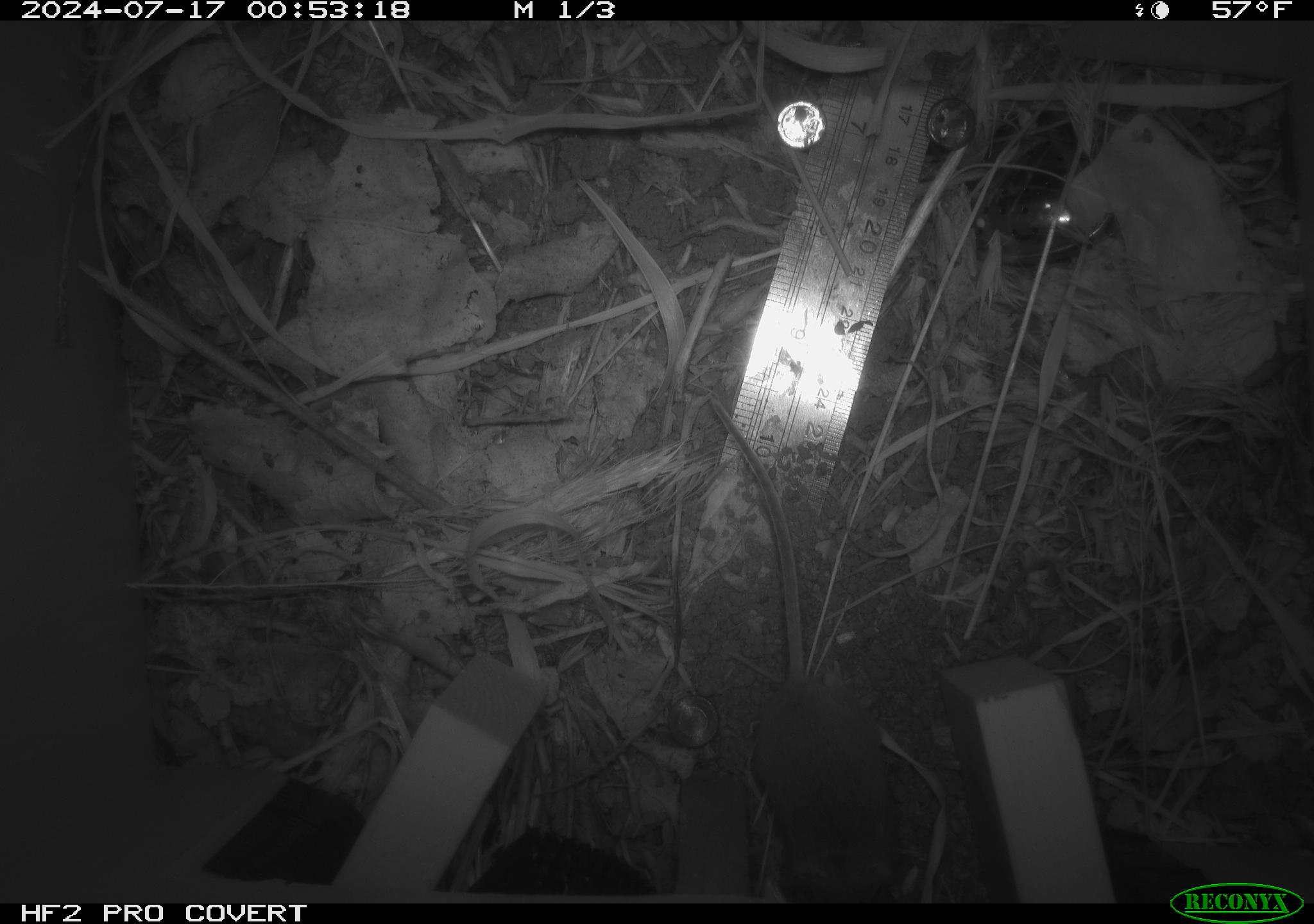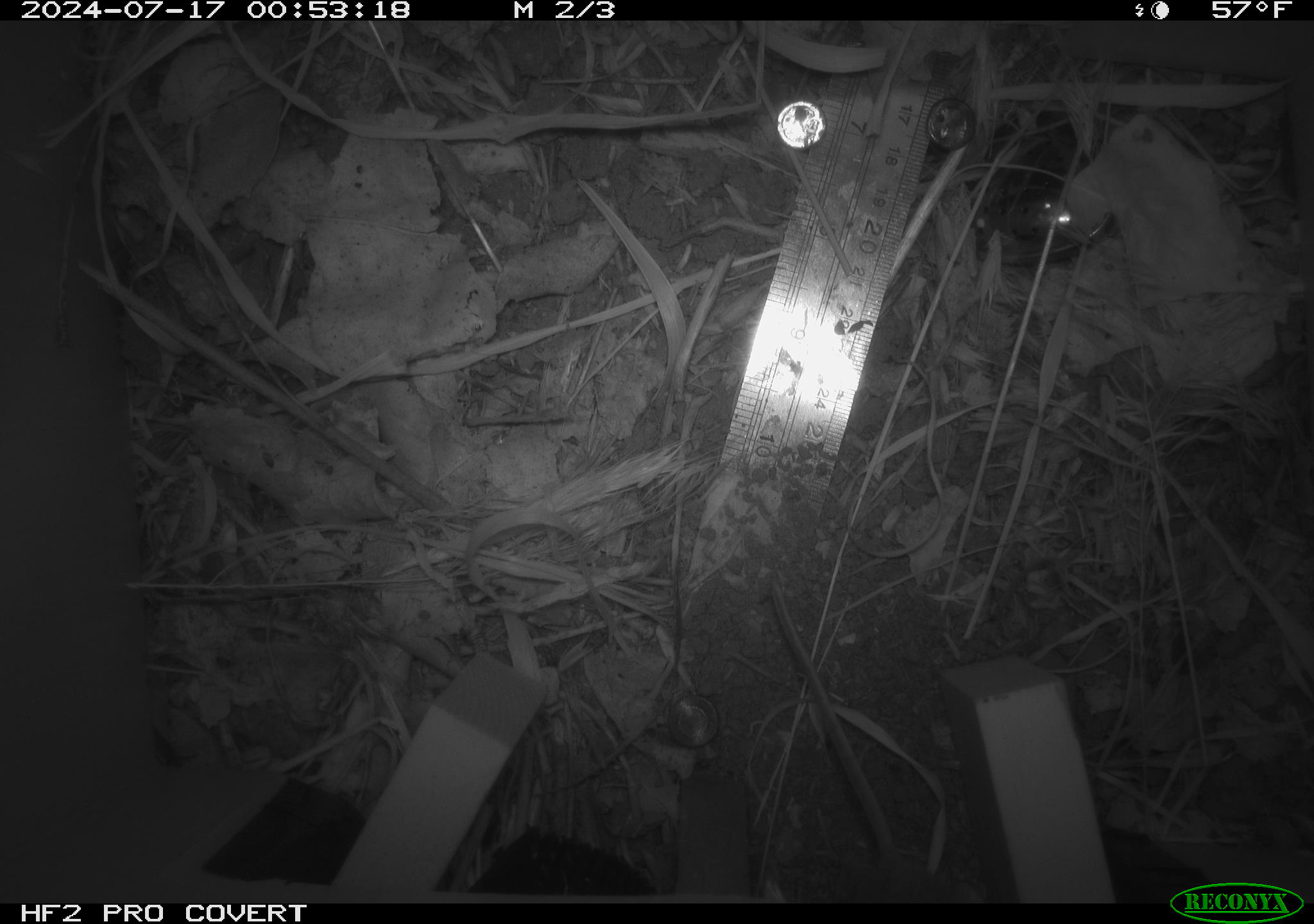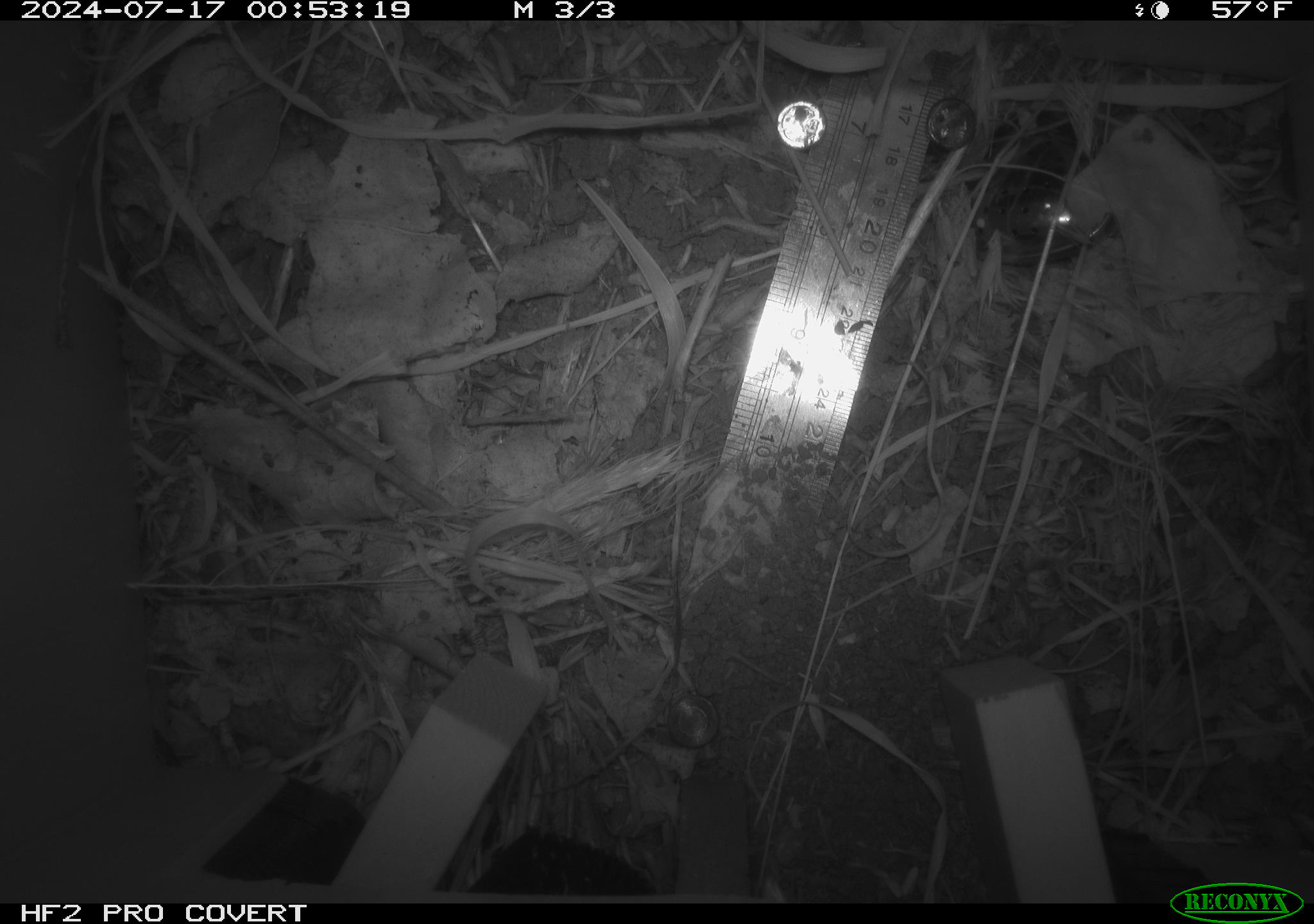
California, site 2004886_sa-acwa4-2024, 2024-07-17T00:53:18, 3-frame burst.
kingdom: Animalia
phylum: Chordata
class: Mammalia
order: Rodentia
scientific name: Rodentia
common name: mouse species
Mouse species (Rodentia).